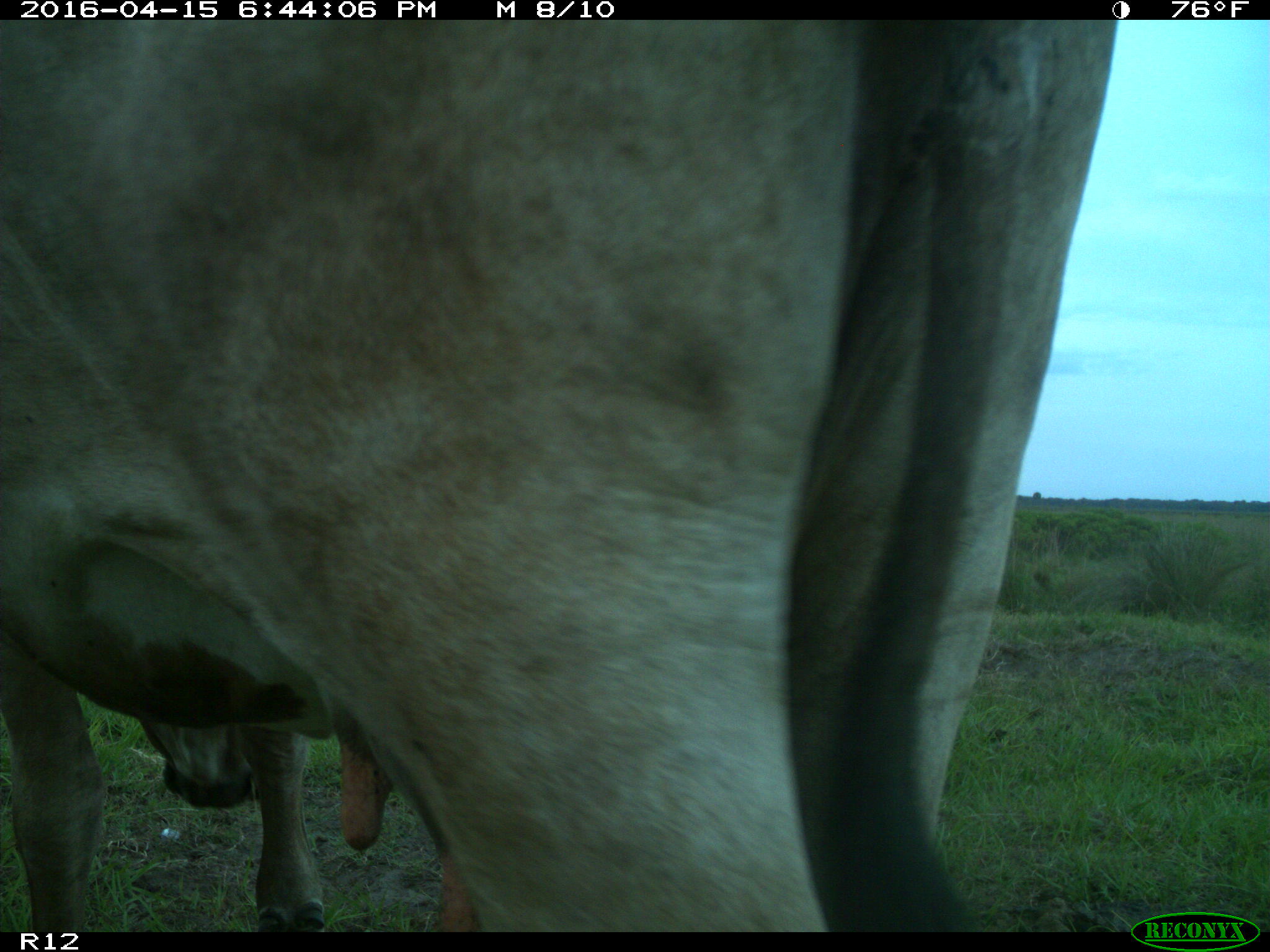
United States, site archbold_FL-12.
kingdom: Animalia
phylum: Chordata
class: Mammalia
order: Artiodactyla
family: Bovidae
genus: Bos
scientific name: Bos taurus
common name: domestic cow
Bos taurus (domestic cow).